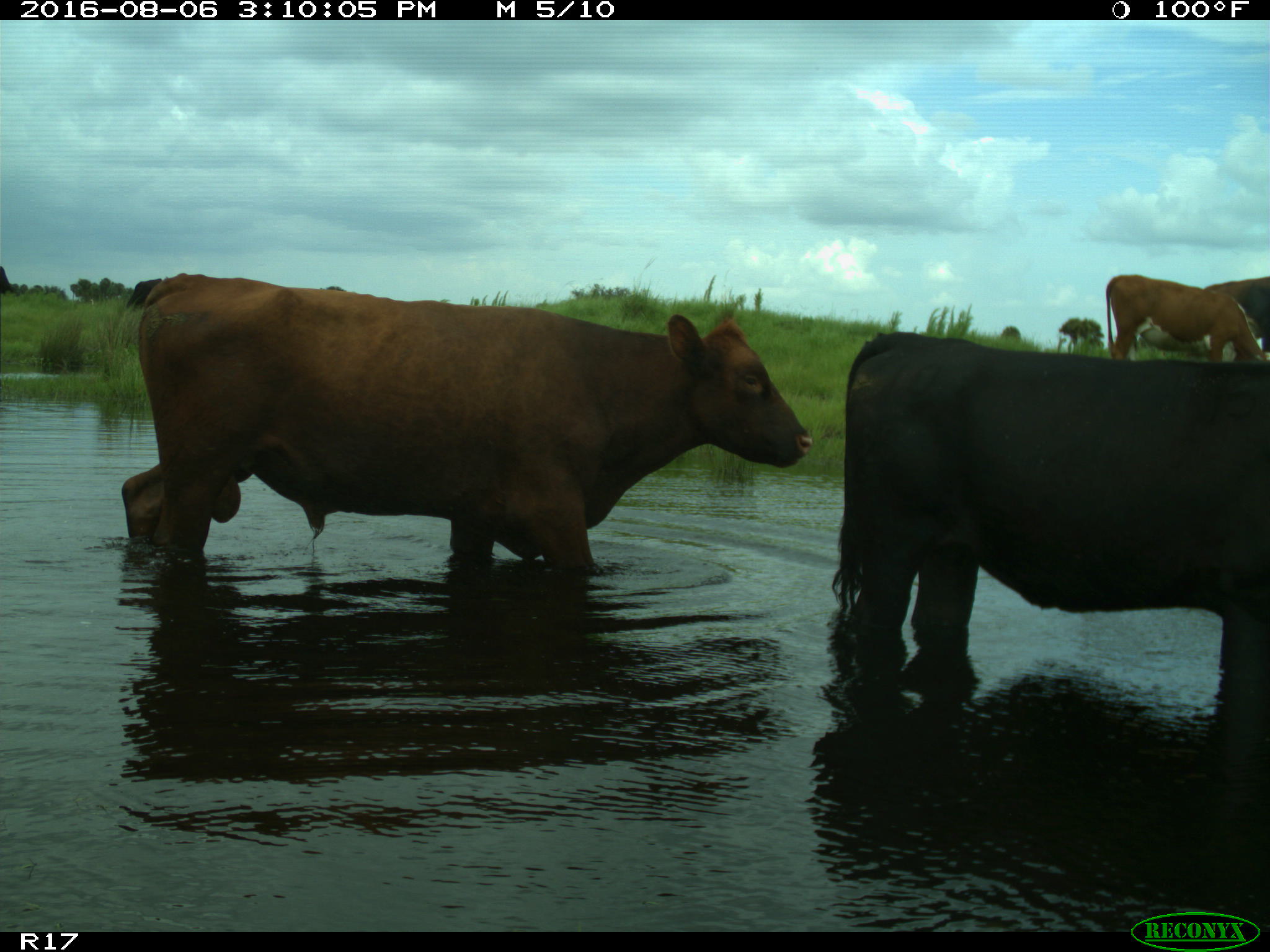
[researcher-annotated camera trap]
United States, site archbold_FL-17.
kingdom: Animalia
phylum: Chordata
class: Mammalia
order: Artiodactyla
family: Bovidae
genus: Bos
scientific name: Bos taurus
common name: domestic cow